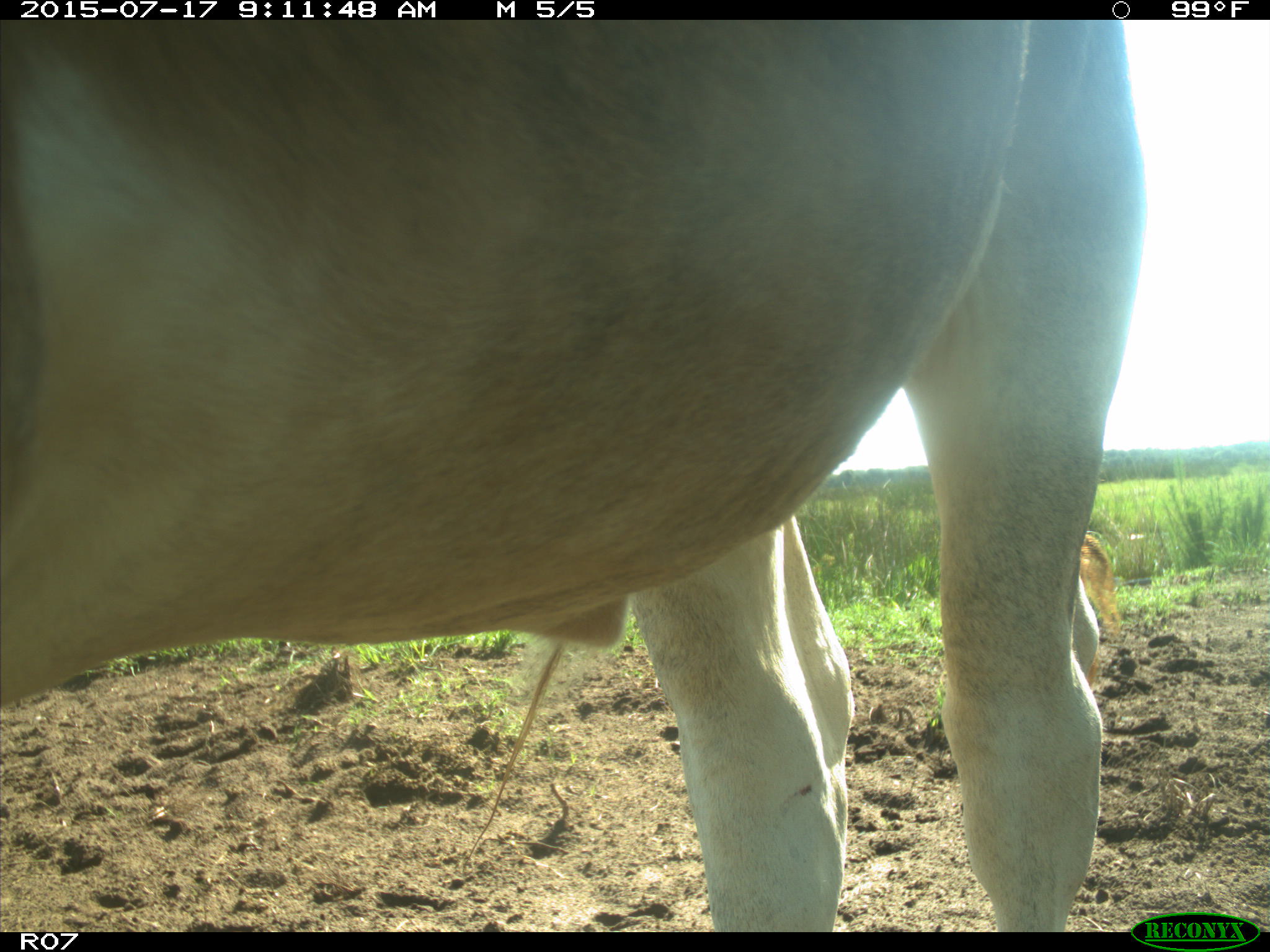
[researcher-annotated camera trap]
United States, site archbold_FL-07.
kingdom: Animalia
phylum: Chordata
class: Mammalia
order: Artiodactyla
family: Bovidae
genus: Bos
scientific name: Bos taurus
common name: domestic cow